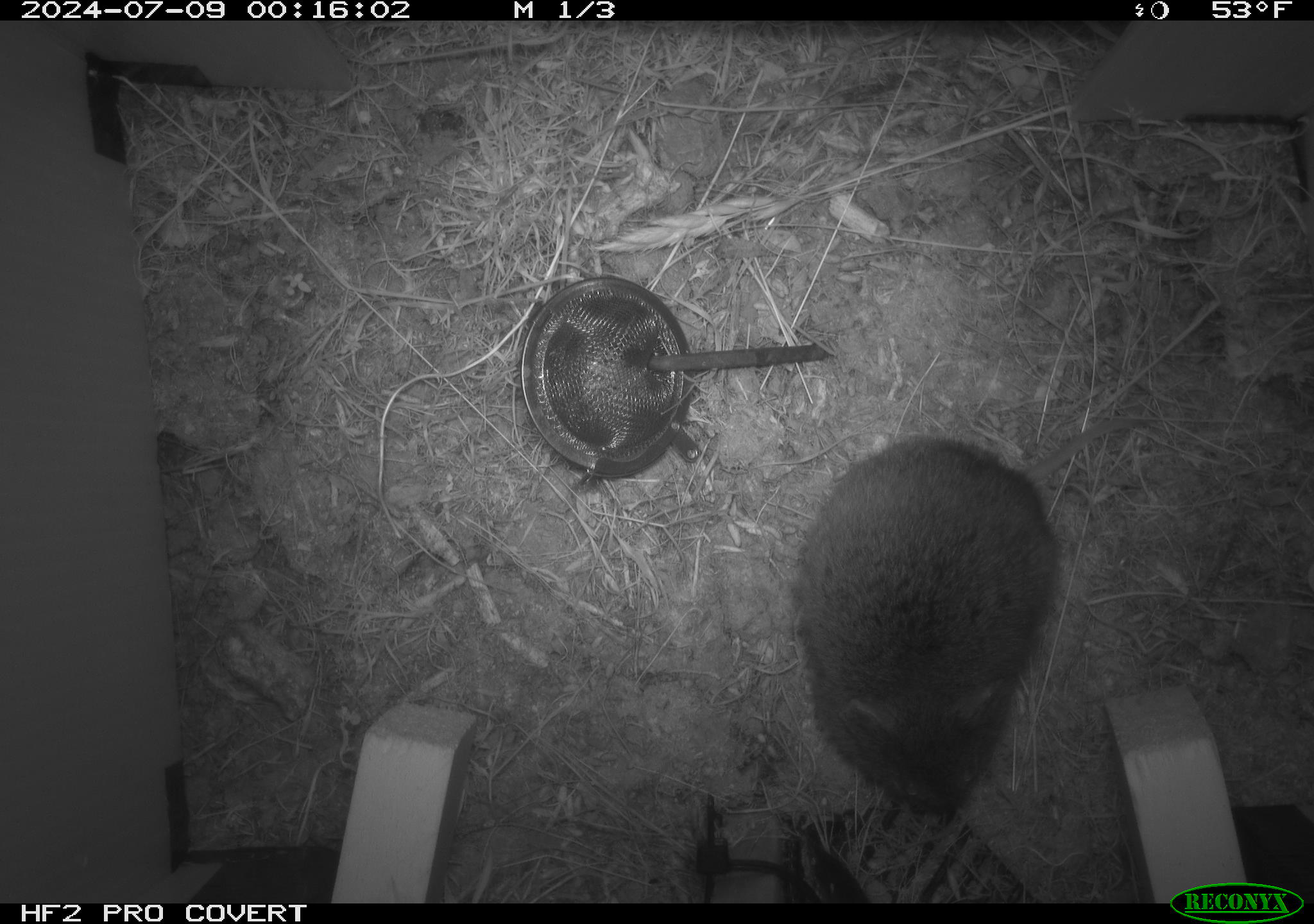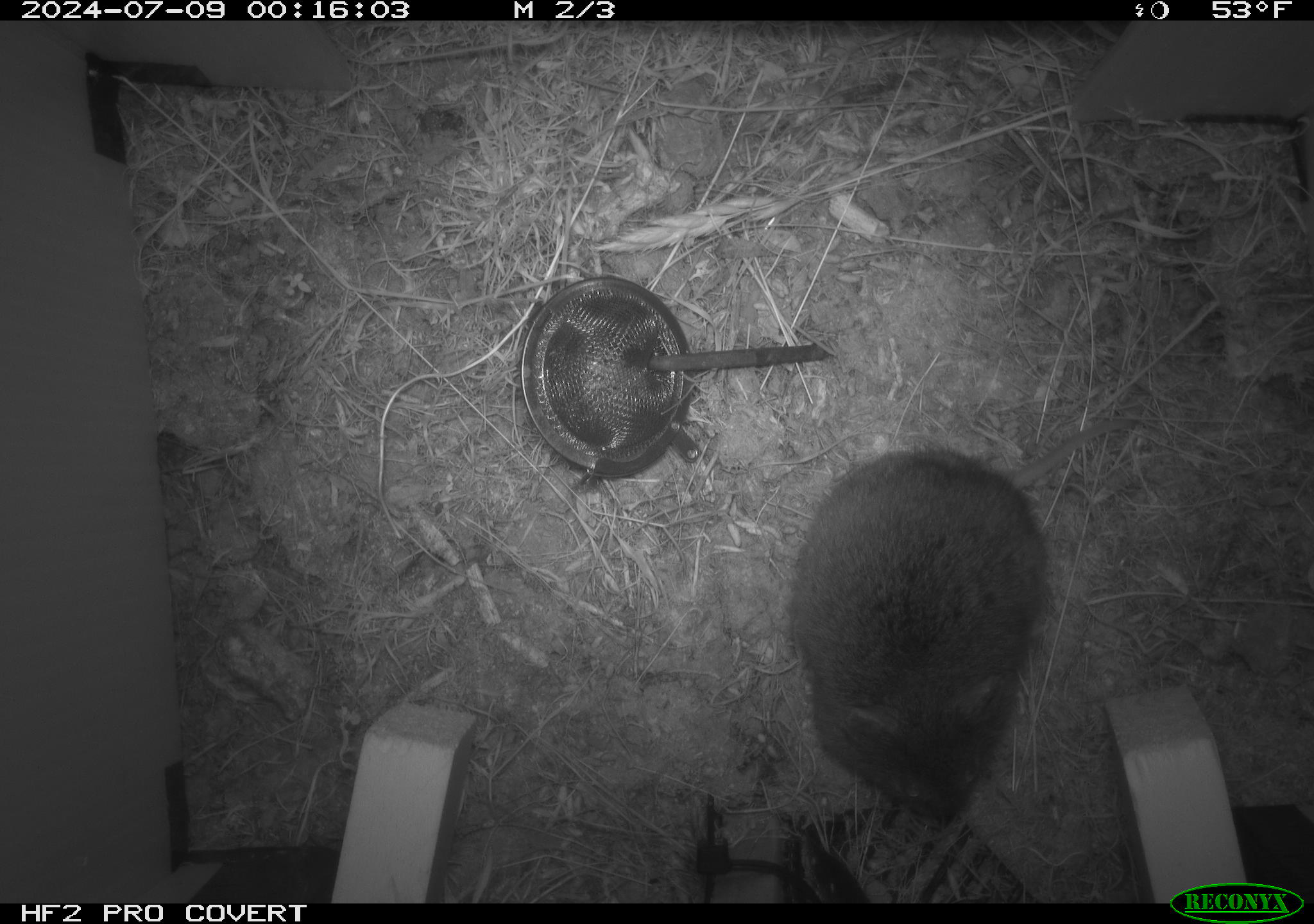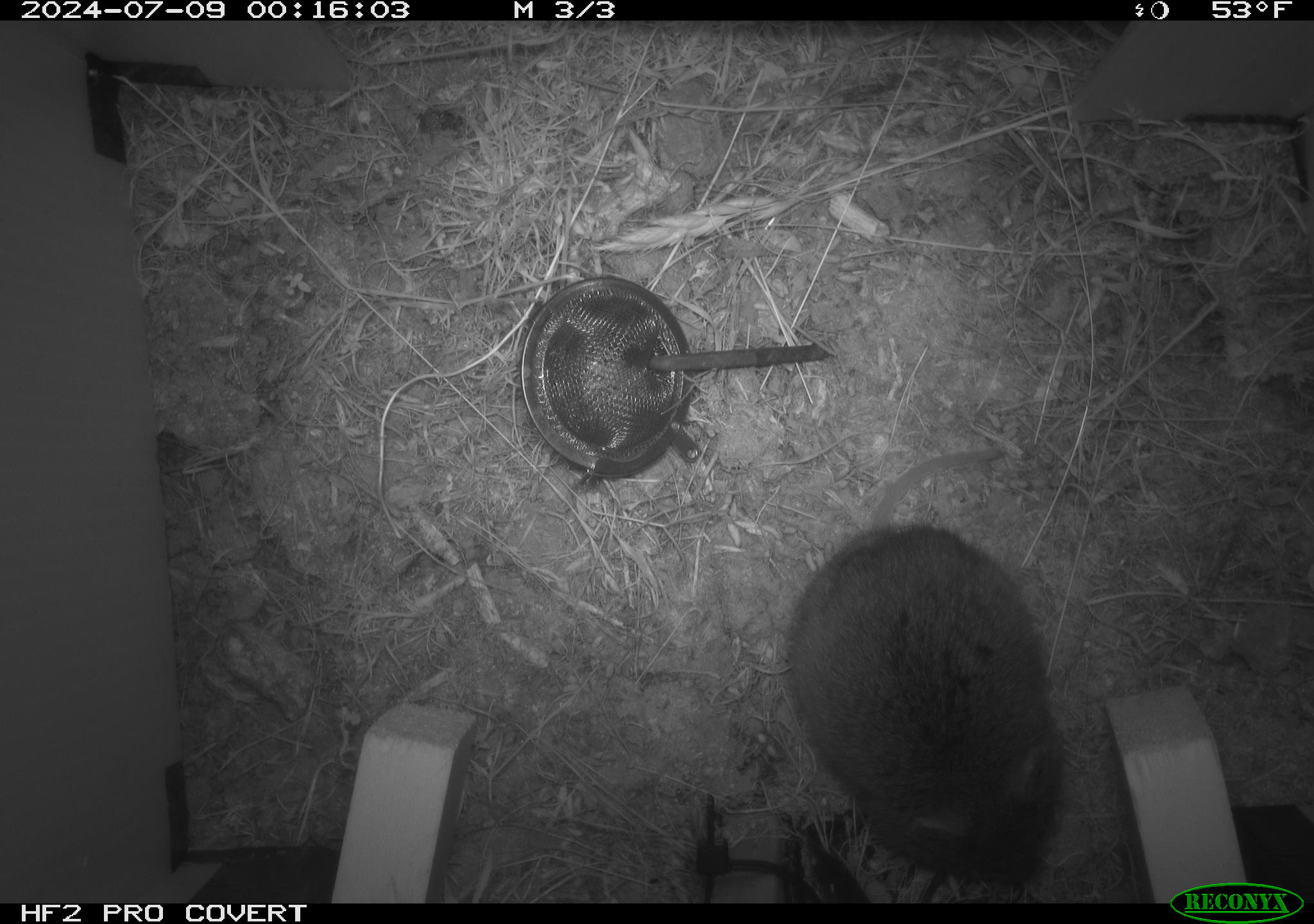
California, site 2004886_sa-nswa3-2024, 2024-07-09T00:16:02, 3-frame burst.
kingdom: Animalia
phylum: Chordata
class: Mammalia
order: Rodentia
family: Cricetidae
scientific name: Arvicolinae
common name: voles, lemmings, and muskrats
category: arvicolinae subfamily